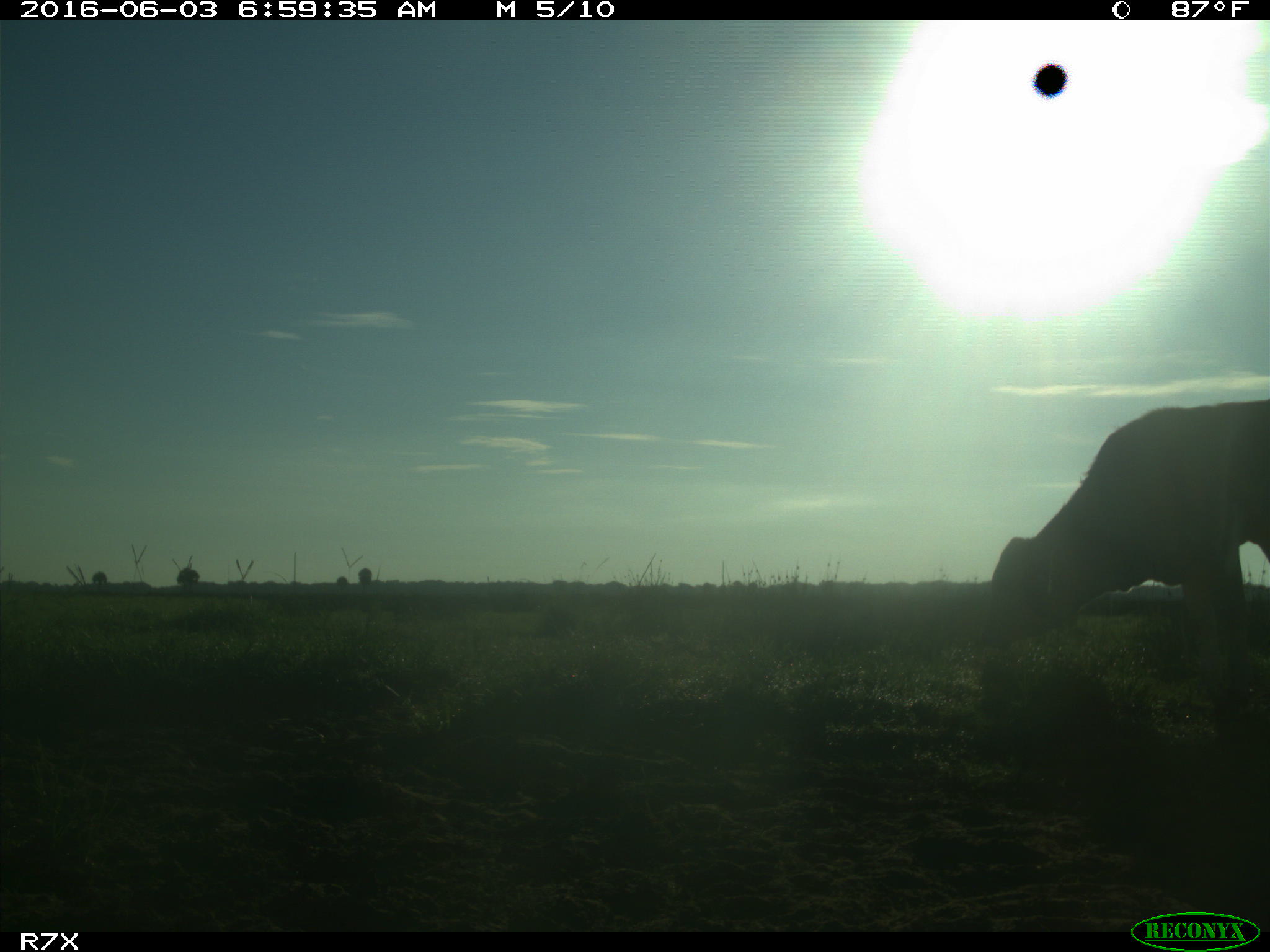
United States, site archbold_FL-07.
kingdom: Animalia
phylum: Chordata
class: Mammalia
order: Artiodactyla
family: Bovidae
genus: Bos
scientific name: Bos taurus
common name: domestic cow